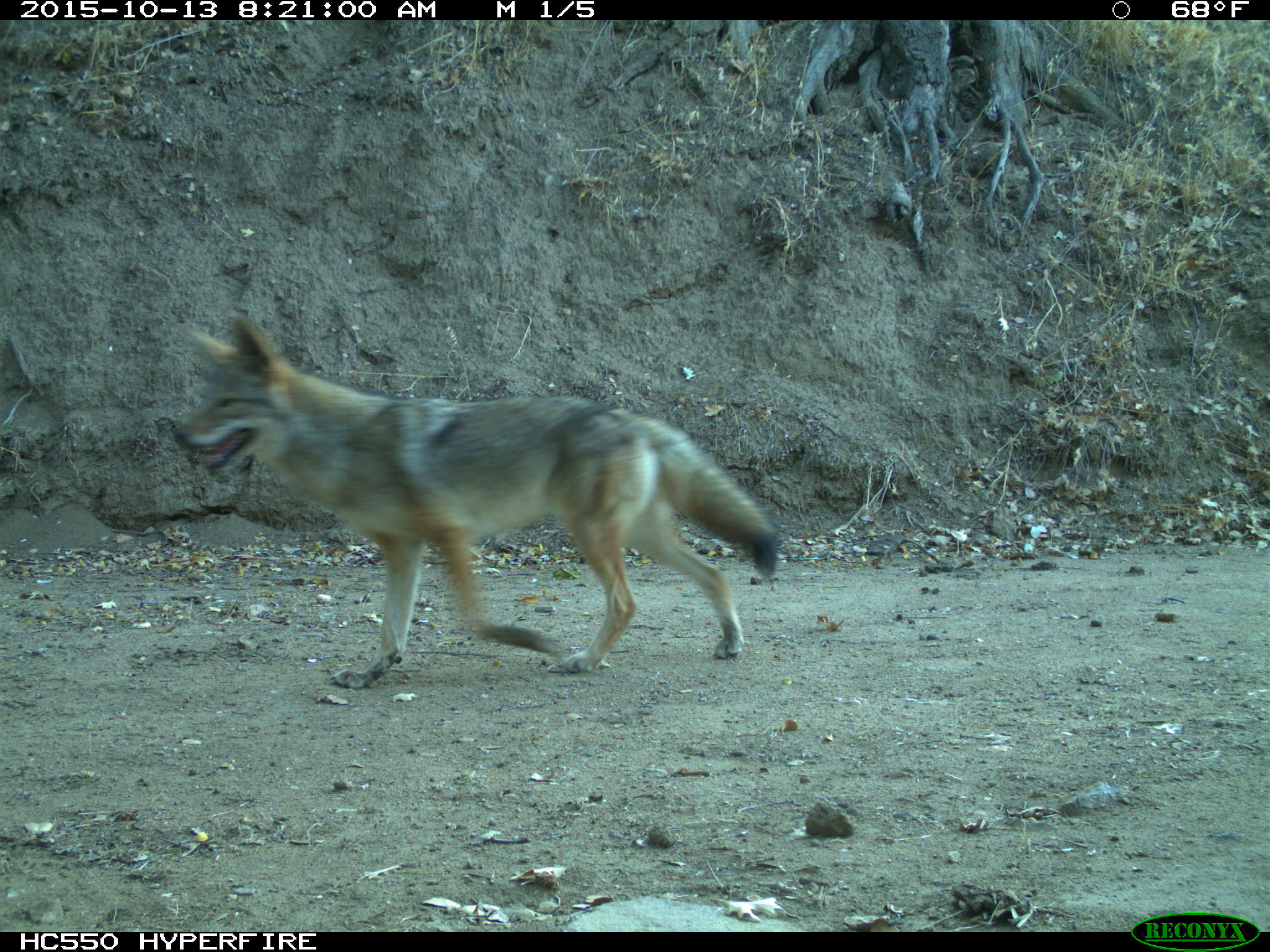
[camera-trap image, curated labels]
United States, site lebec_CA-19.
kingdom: Animalia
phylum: Chordata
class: Mammalia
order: Carnivora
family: Canidae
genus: Canis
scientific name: Canis latrans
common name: coyote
Canis latrans (coyote).